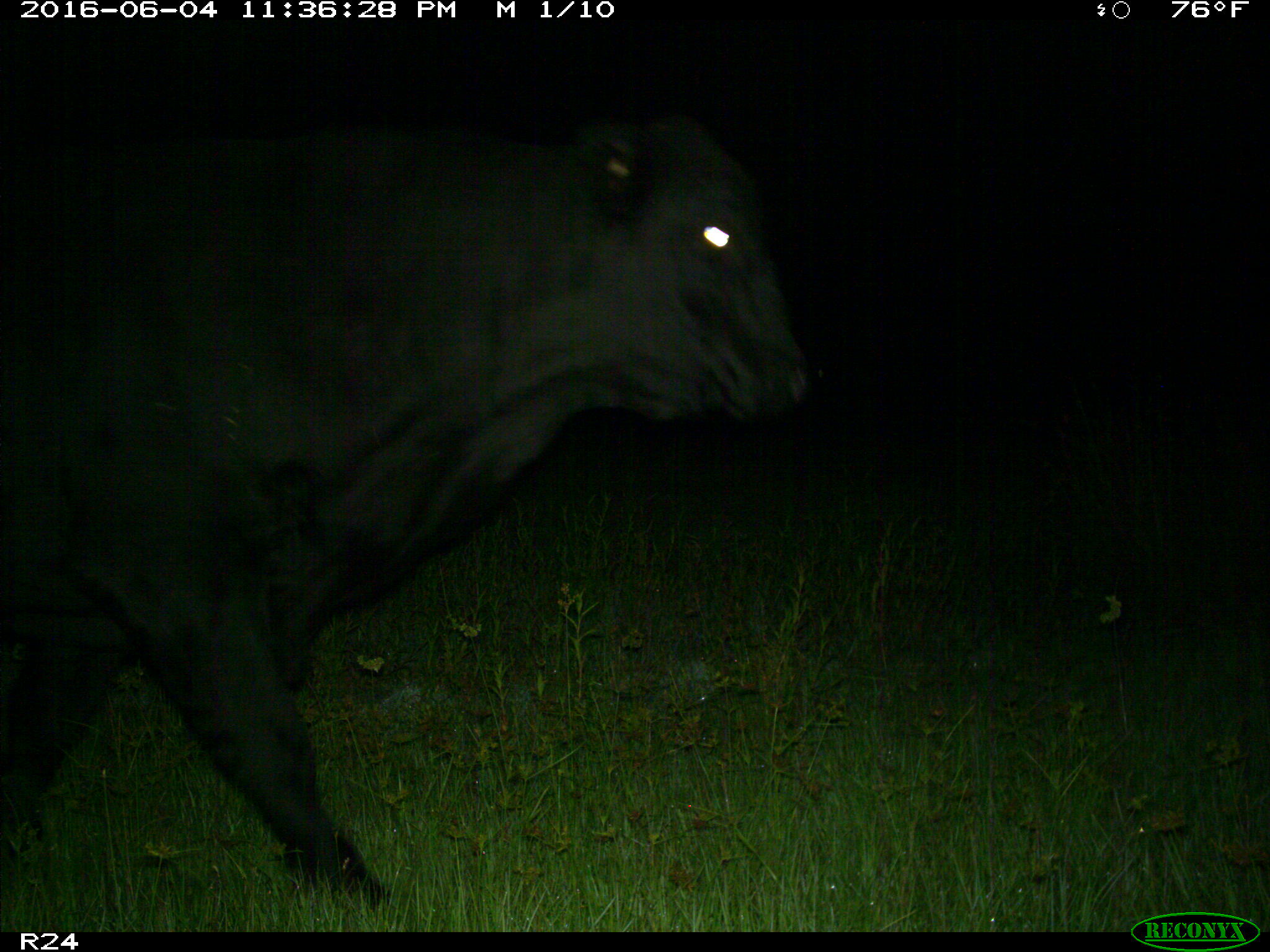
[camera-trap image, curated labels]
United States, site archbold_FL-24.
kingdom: Animalia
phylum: Chordata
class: Mammalia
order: Artiodactyla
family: Bovidae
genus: Bos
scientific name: Bos taurus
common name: domestic cow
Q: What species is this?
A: Bos taurus (domestic cow).